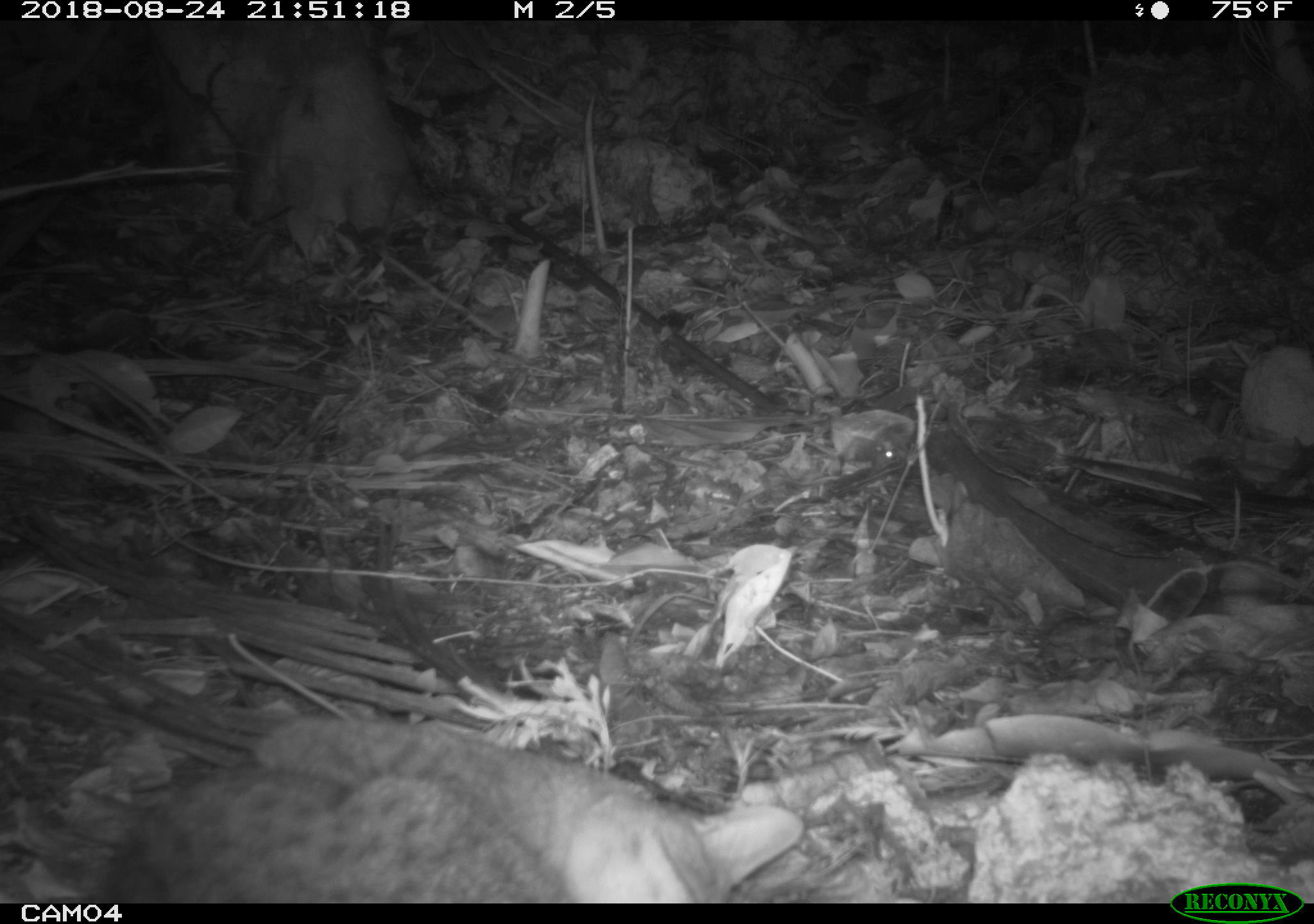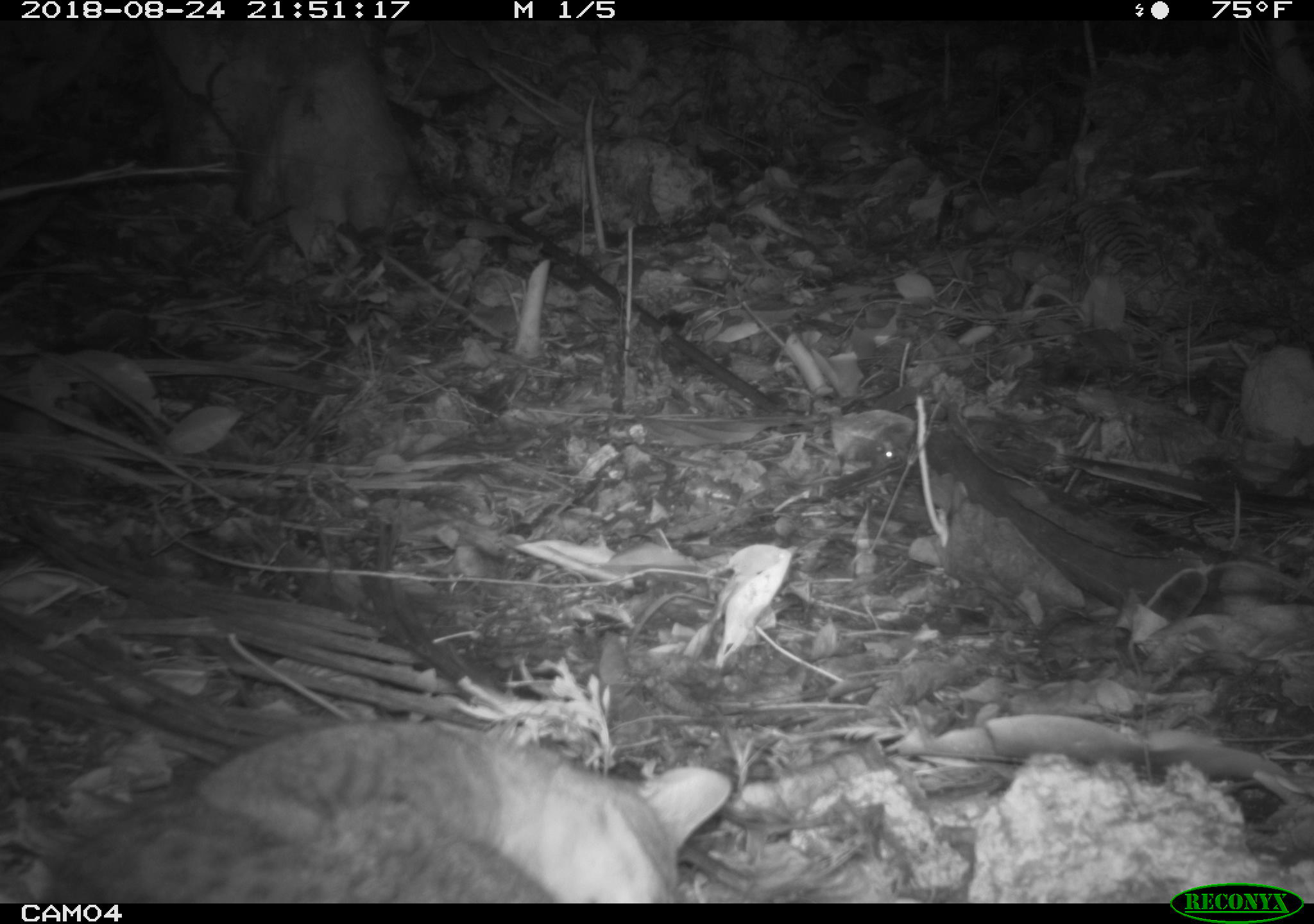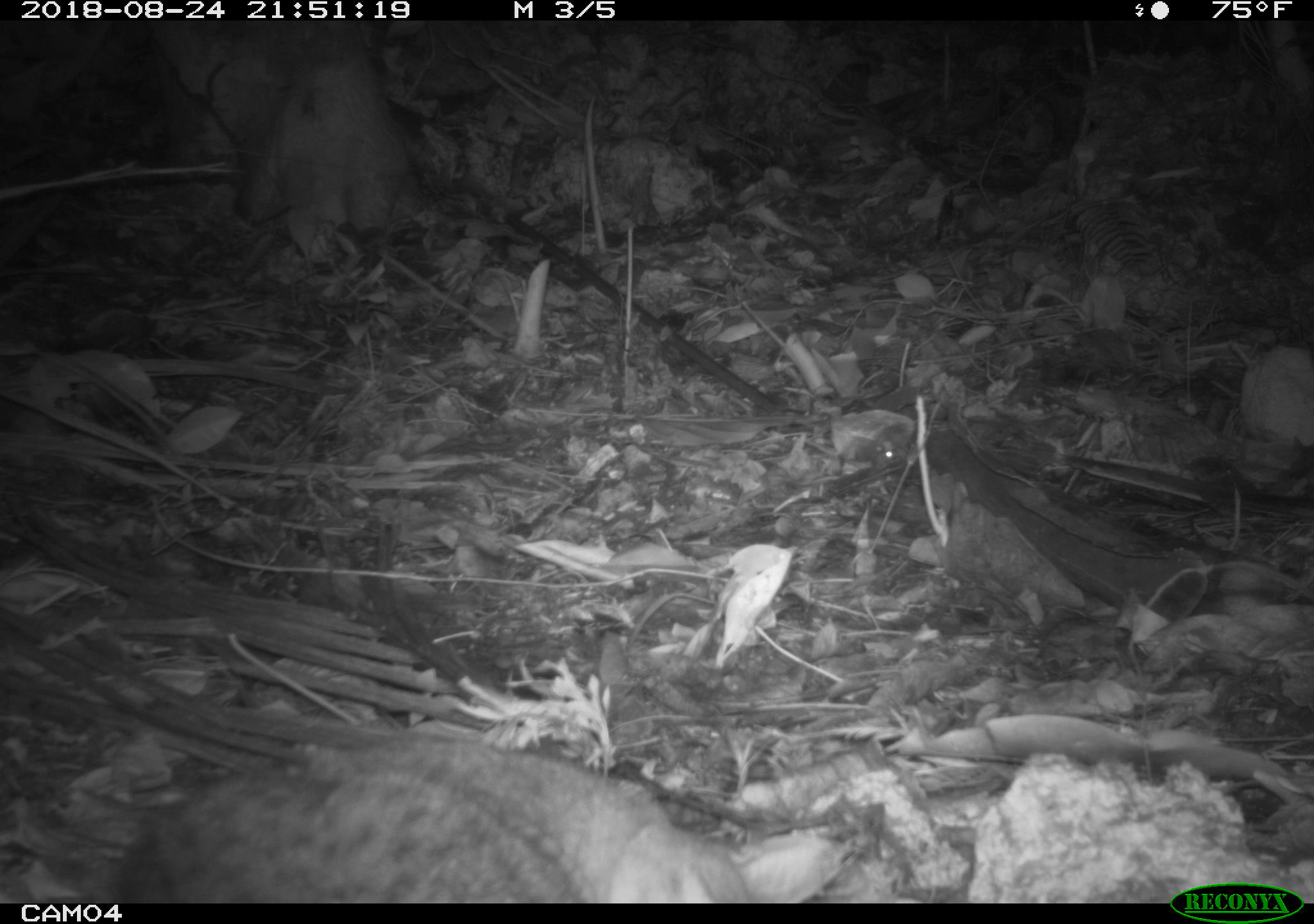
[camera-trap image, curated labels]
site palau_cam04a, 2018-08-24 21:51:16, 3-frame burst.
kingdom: Animalia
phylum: Chordata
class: Mammalia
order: Carnivora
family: Felidae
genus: Felis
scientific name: Felis catus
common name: cat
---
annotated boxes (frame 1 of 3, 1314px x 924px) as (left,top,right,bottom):
cat: (85,710,765,899)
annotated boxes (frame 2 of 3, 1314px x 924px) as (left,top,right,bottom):
cat: (42,720,736,902)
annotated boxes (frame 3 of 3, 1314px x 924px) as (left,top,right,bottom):
cat: (103,723,765,900)